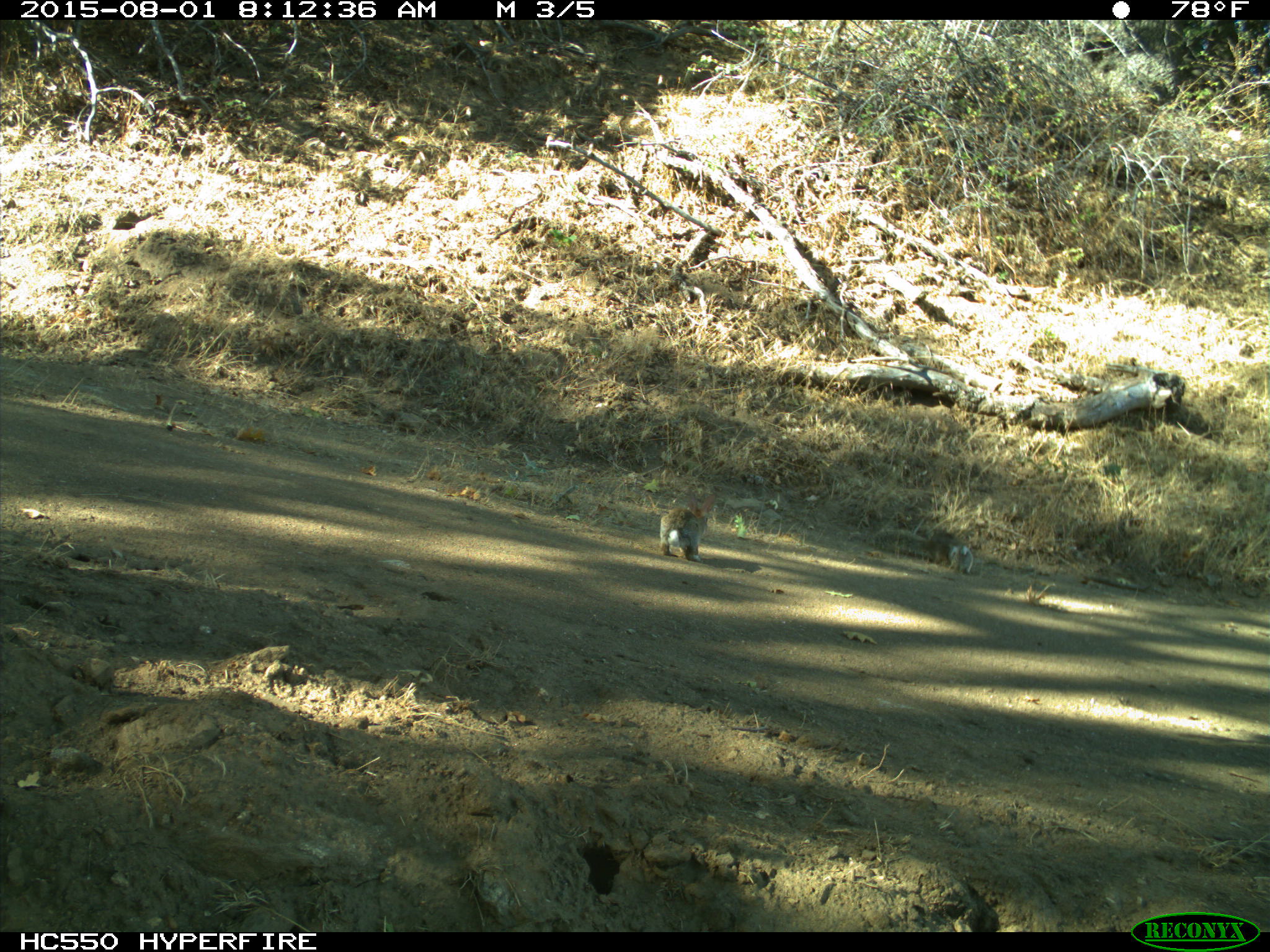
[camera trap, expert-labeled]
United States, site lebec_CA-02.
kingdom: Animalia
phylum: Chordata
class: Mammalia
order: Lagomorpha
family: Leporidae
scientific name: Leporidae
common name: rabbits and hares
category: unidentified rabbit